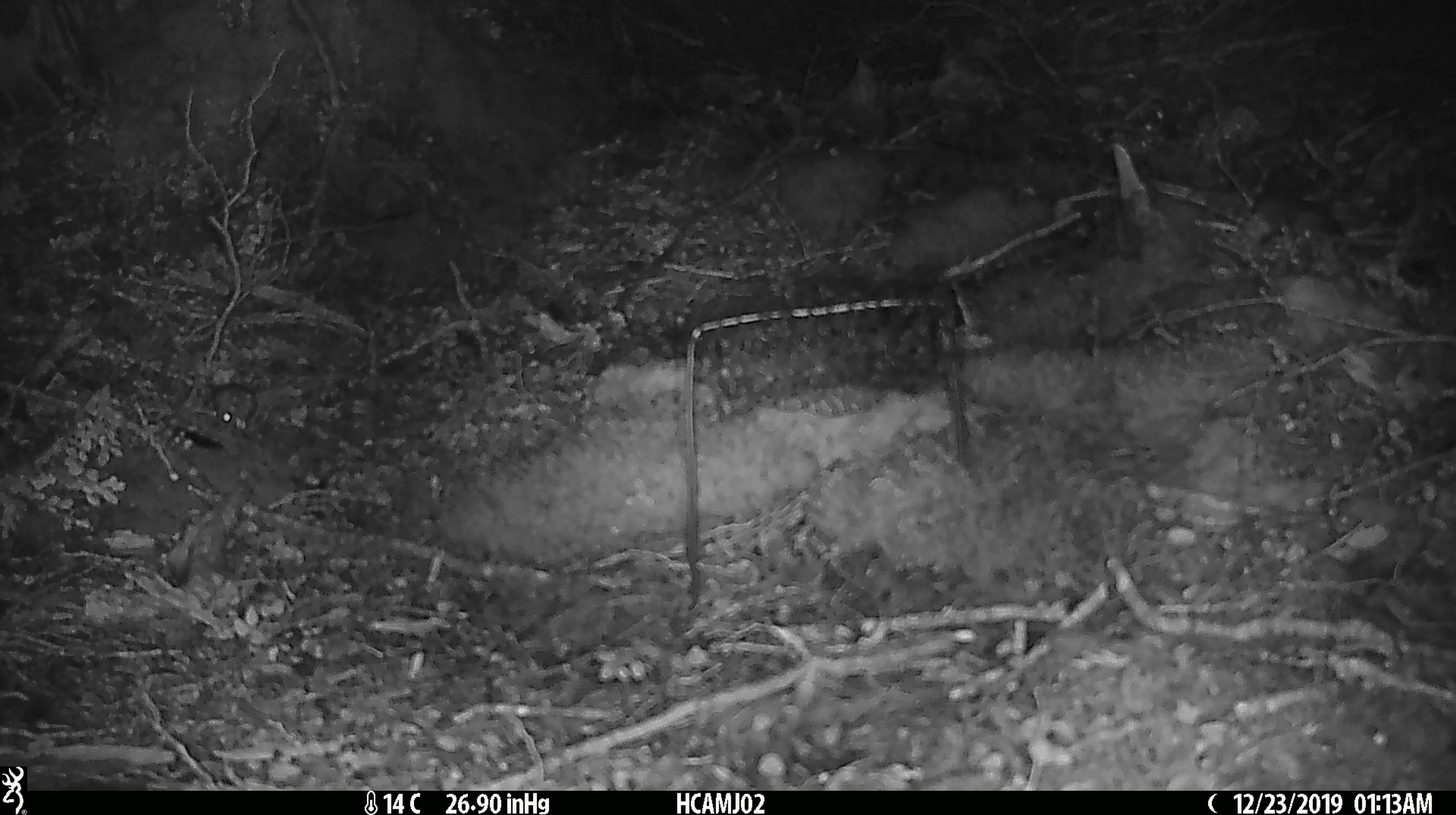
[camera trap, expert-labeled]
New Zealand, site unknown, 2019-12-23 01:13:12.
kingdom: Animalia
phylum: Chordata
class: Mammalia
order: Rodentia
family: Muridae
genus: Mus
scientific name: Mus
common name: mouse